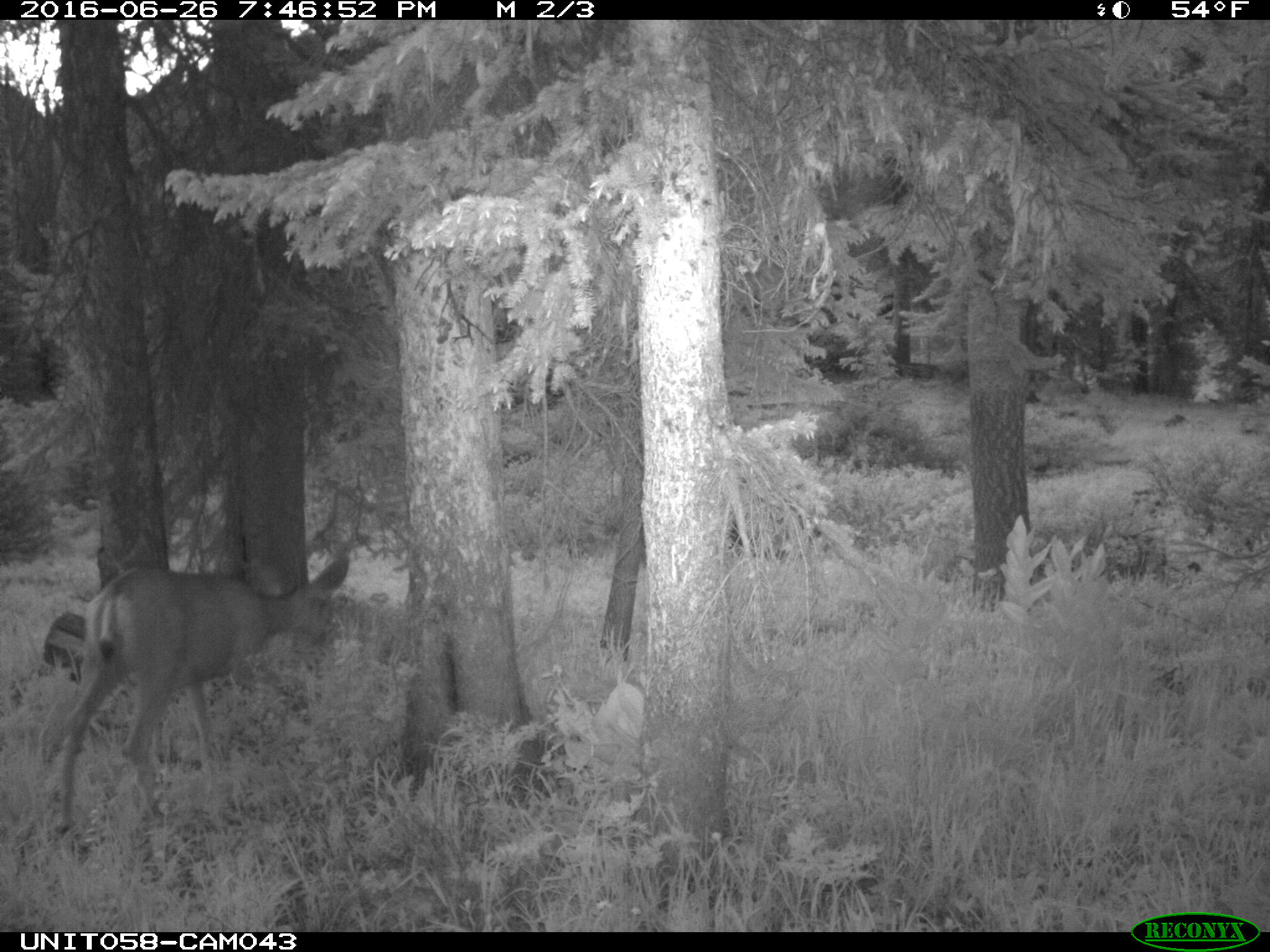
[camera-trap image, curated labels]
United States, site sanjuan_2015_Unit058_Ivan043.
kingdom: Animalia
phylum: Chordata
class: Mammalia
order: Artiodactyla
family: Cervidae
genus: Odocoileus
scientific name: Odocoileus hemionus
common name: mule deer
Odocoileus hemionus (mule deer).